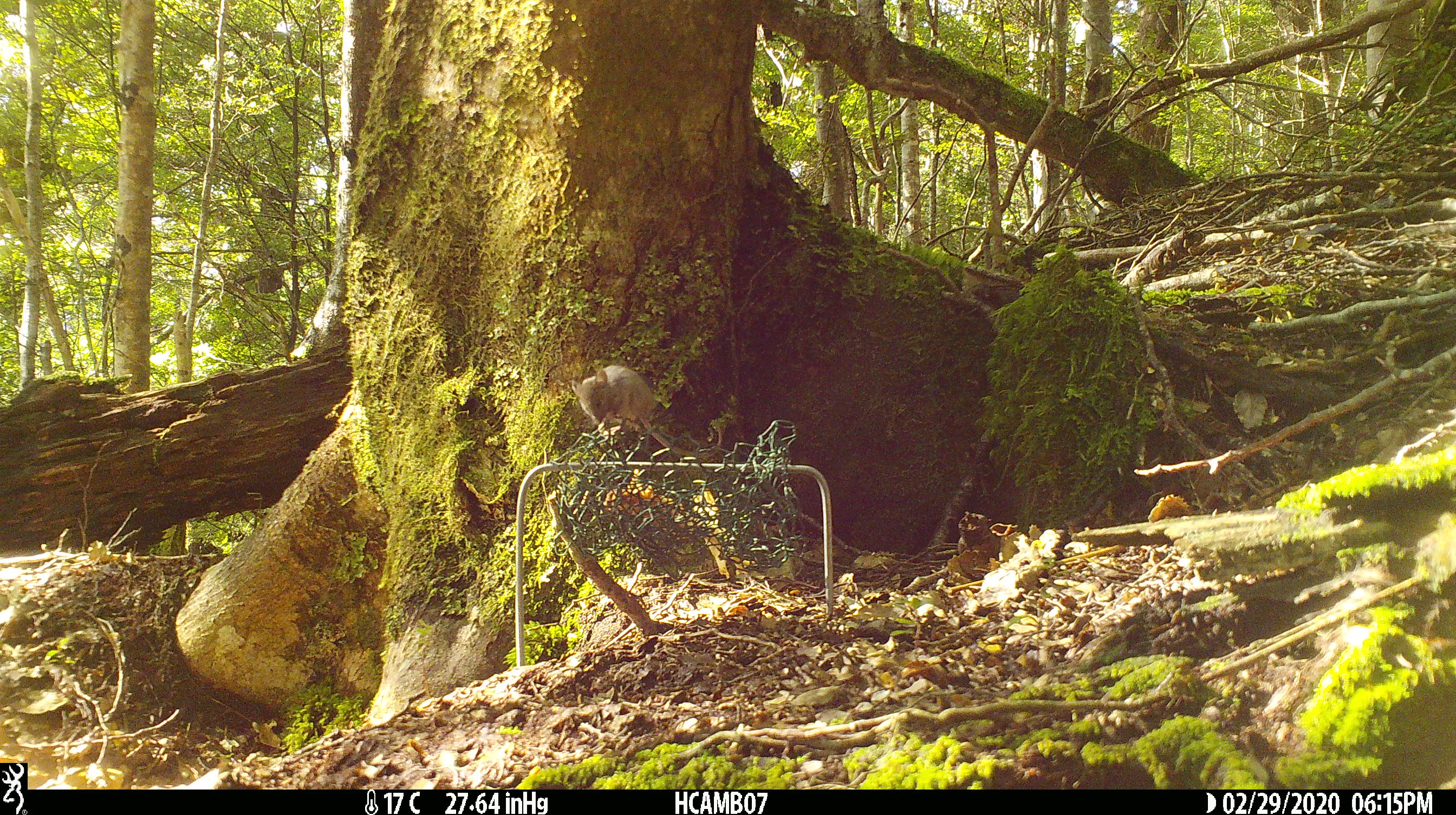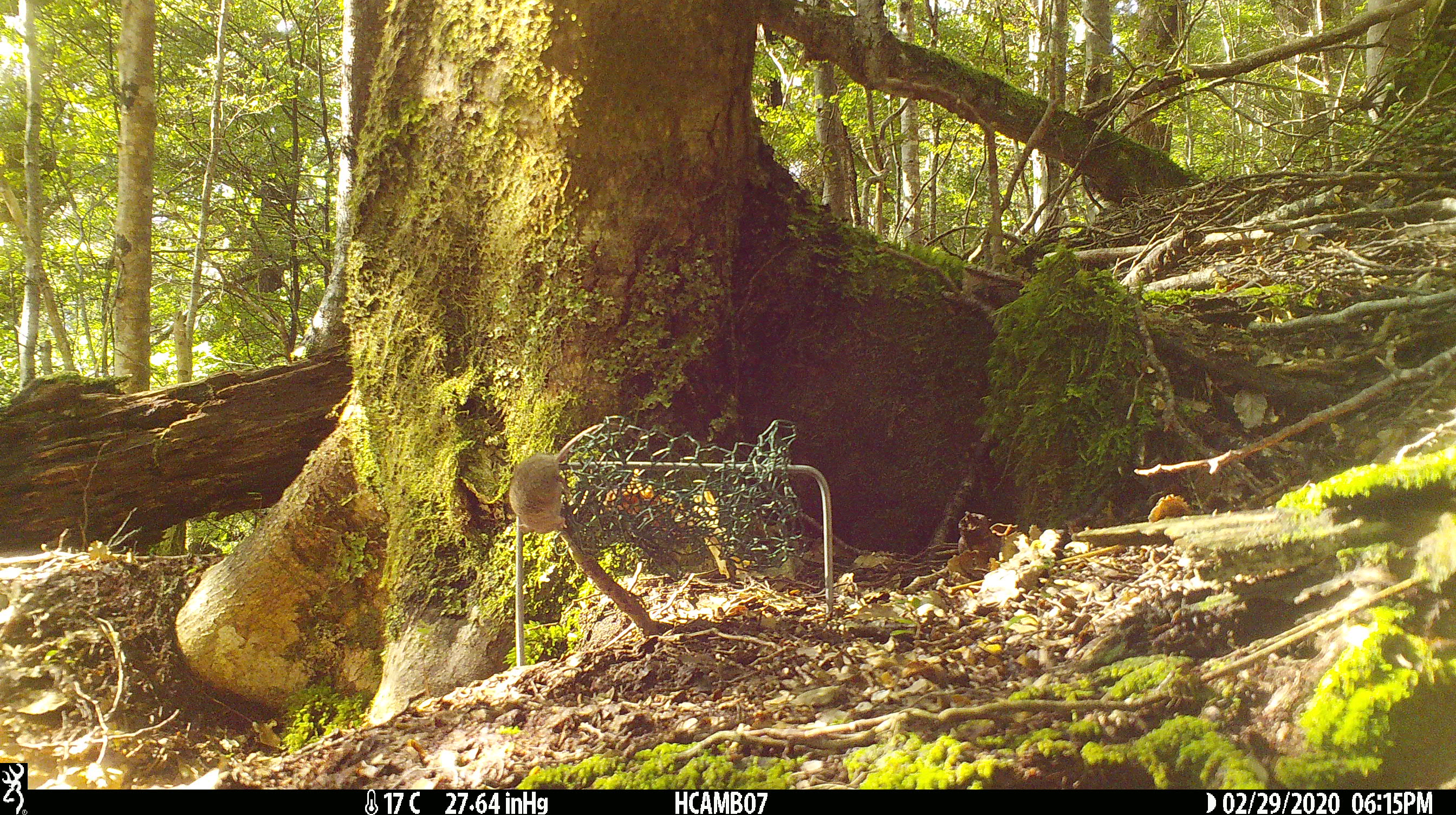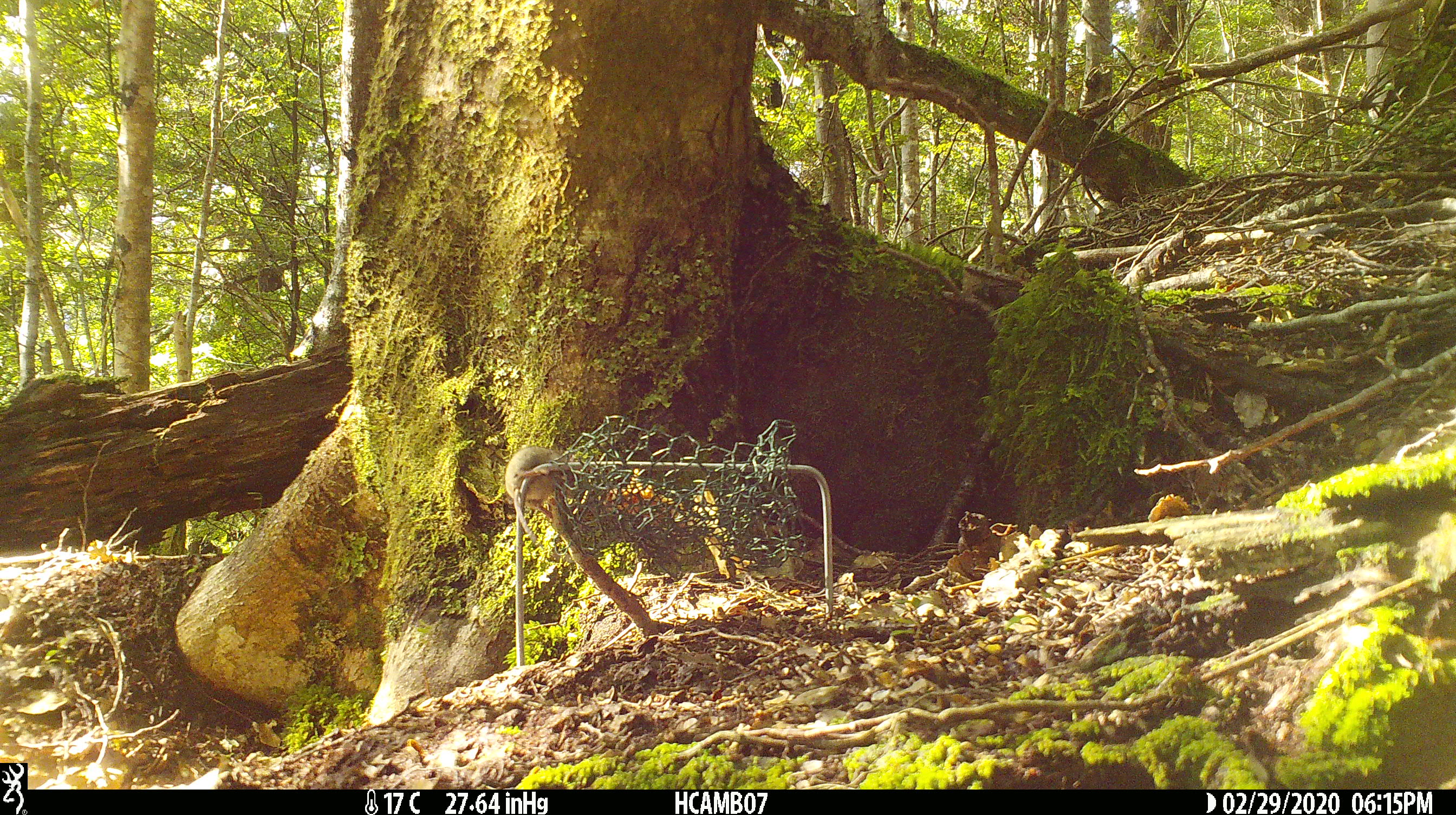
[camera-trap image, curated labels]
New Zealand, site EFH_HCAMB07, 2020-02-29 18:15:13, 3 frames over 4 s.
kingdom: Animalia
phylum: Chordata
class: Mammalia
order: Rodentia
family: Muridae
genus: Mus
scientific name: Mus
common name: mouse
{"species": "mouse (Mus)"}